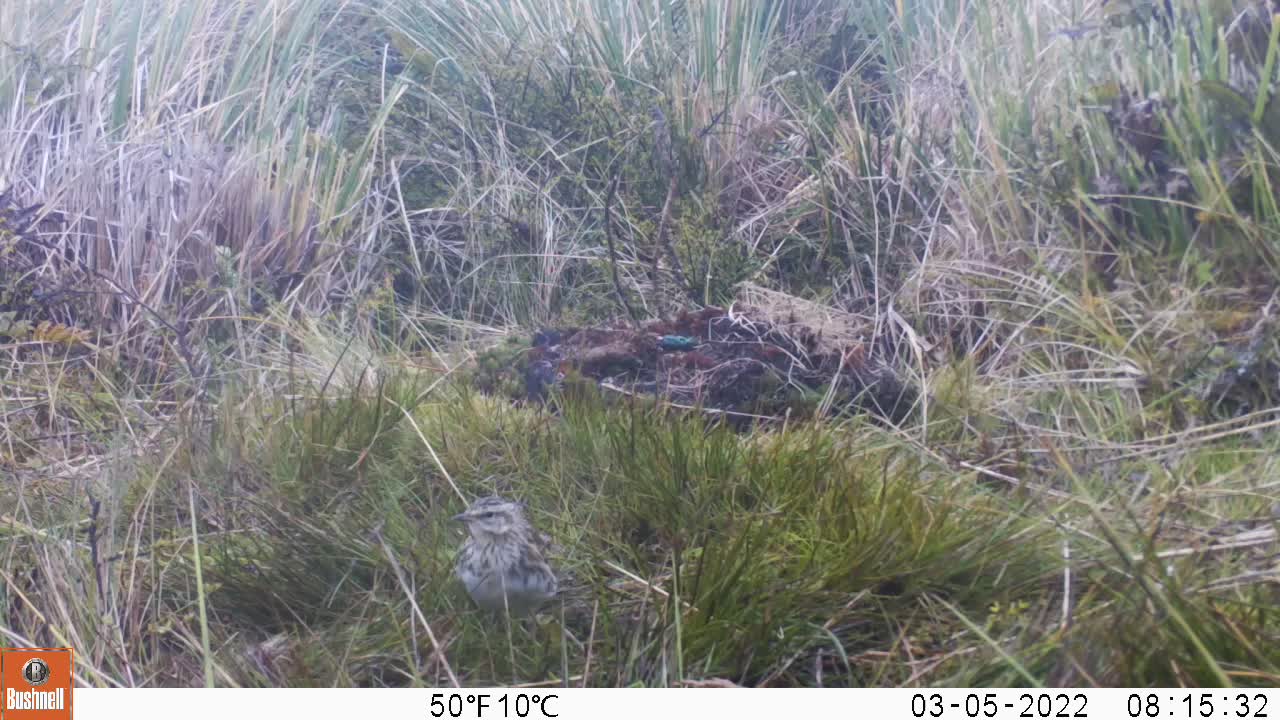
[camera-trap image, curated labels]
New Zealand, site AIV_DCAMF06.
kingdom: Animalia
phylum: Chordata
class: Aves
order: Passeriformes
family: Motacillidae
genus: Anthus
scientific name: Anthus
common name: pipit